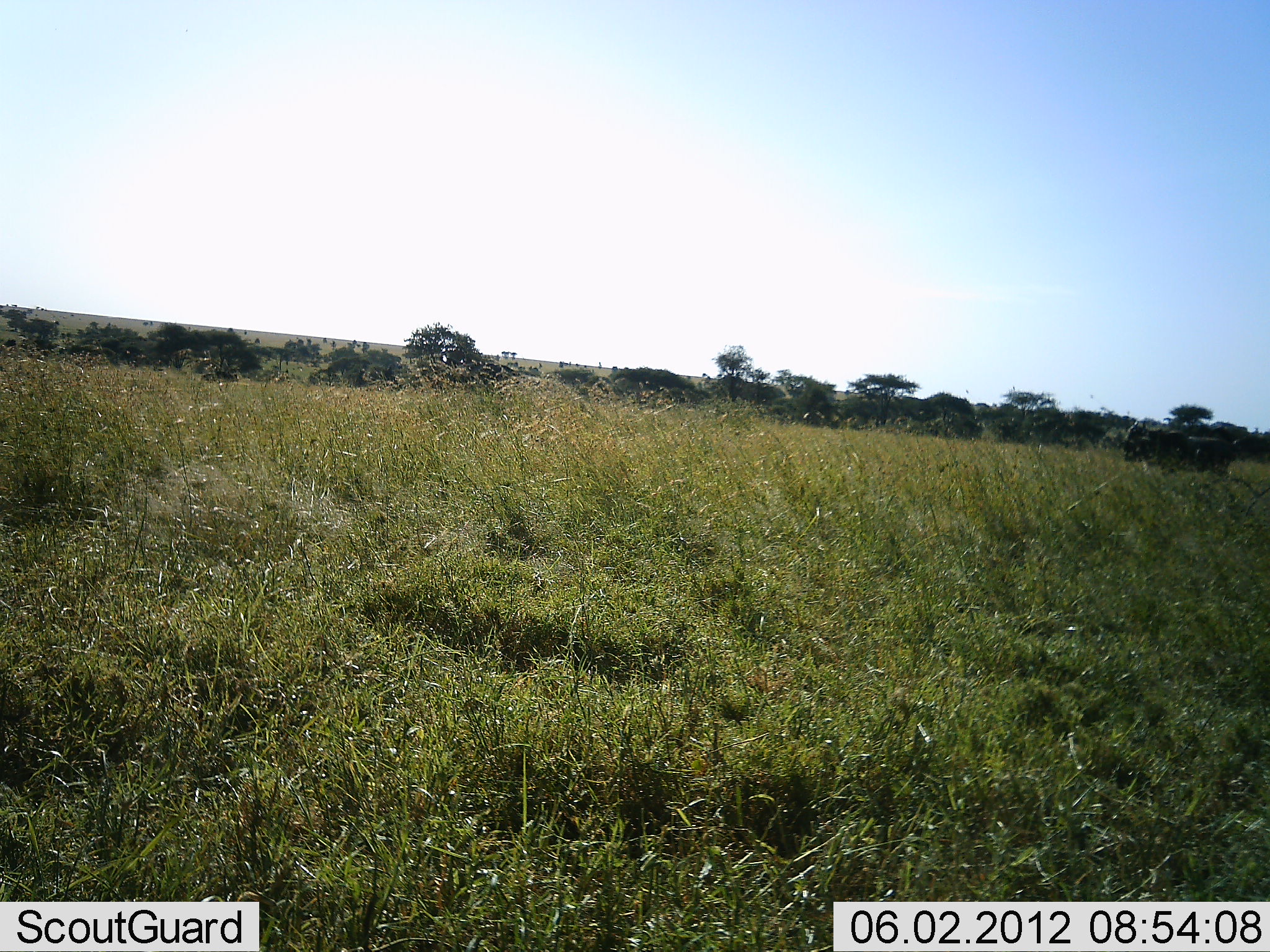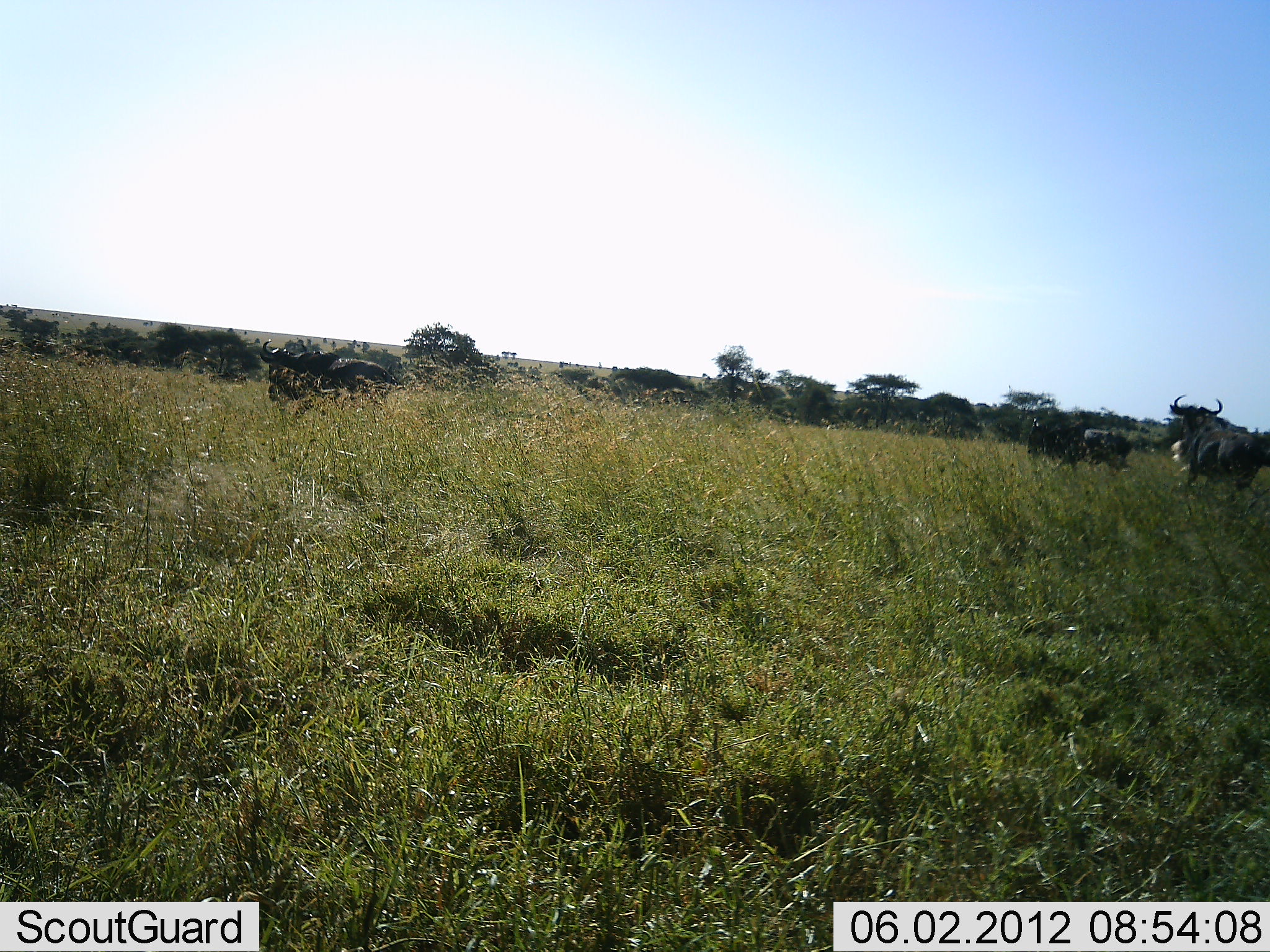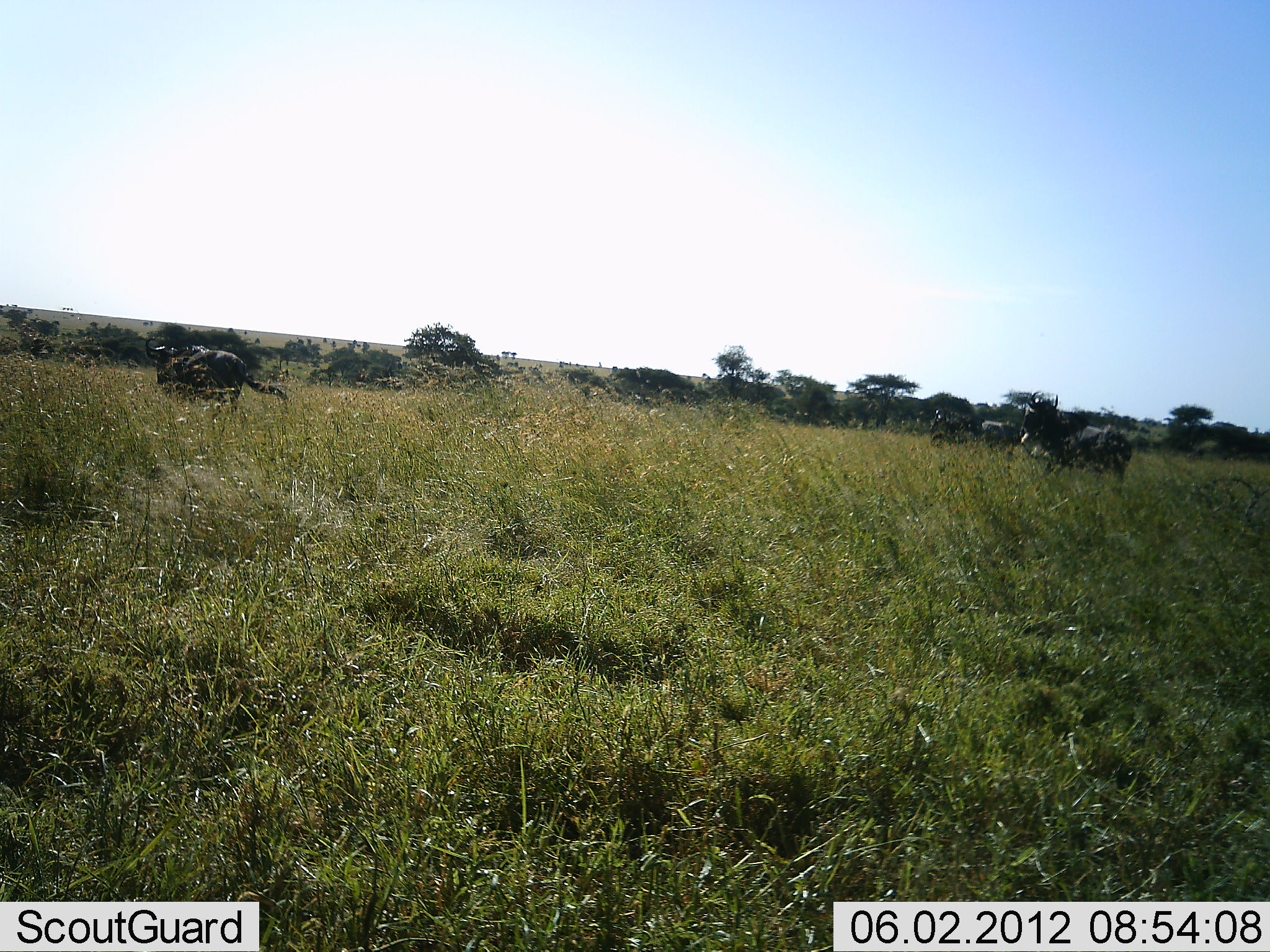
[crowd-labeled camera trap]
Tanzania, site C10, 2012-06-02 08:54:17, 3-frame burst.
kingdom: Animalia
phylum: Chordata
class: Mammalia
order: Artiodactyla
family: Bovidae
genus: Connochaetes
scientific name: Connochaetes taurinus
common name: blue wildebeest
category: wildebeest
Wildebeest (blue wildebeest) (Connochaetes taurinus), count 3. Behavior (volunteer vote fractions): standing 0%, resting 0%, moving 100%, interacting 0%. Young present (vote fraction): 0%. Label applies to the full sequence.